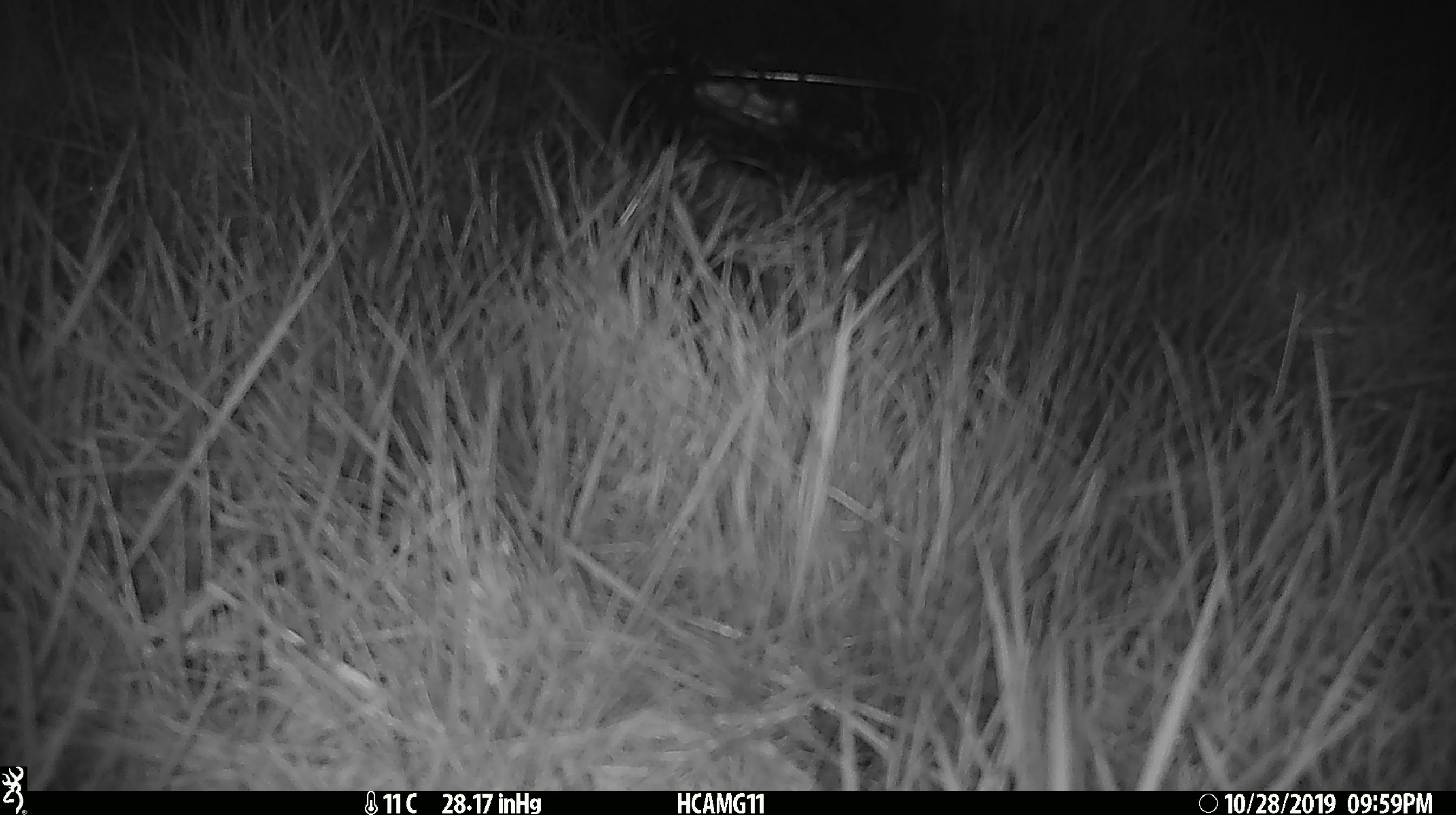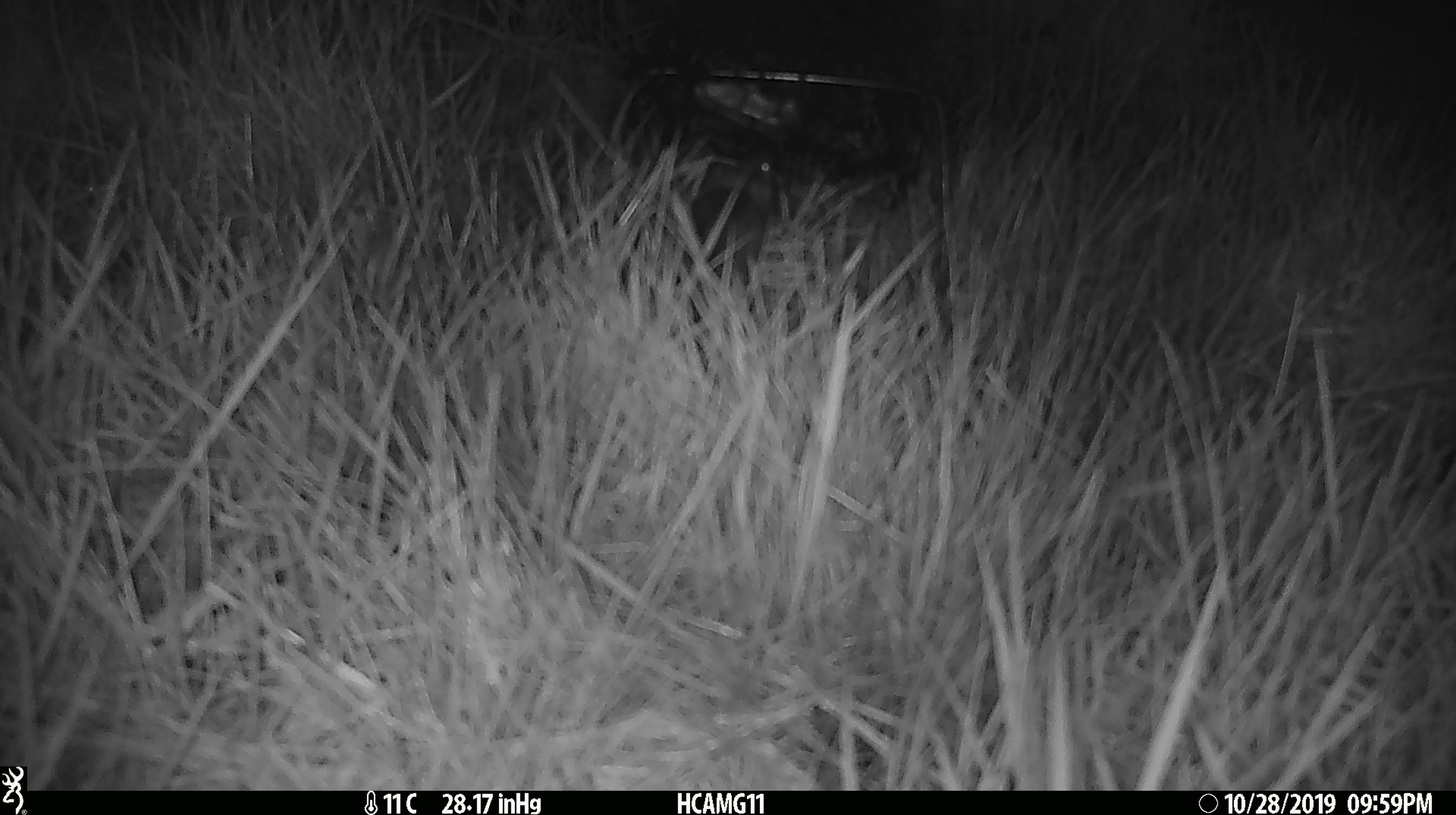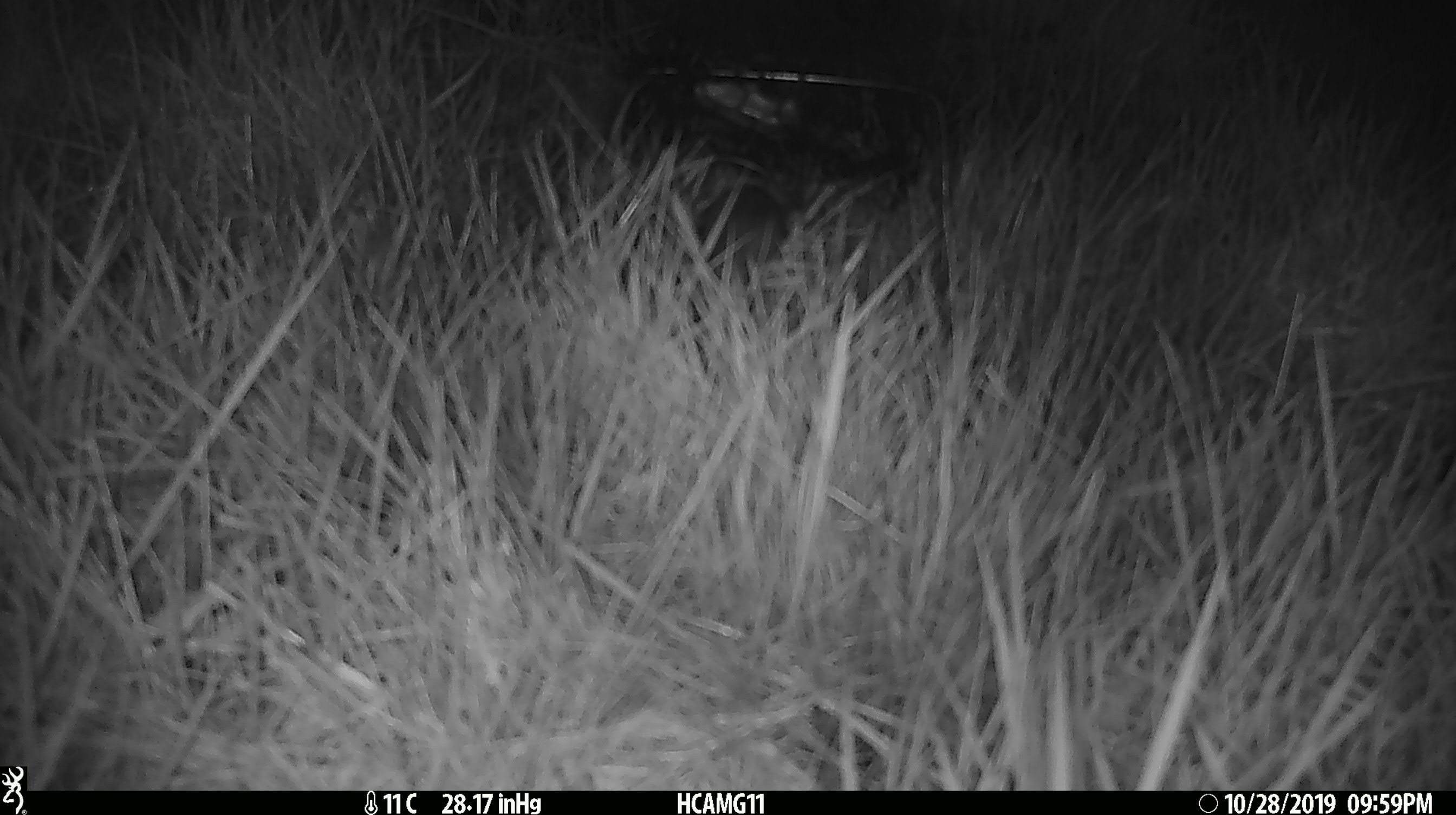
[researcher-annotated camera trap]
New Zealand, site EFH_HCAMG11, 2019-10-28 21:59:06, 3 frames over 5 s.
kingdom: Animalia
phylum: Chordata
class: Mammalia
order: Rodentia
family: Muridae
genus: Mus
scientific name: Mus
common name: mouse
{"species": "mouse (Mus)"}